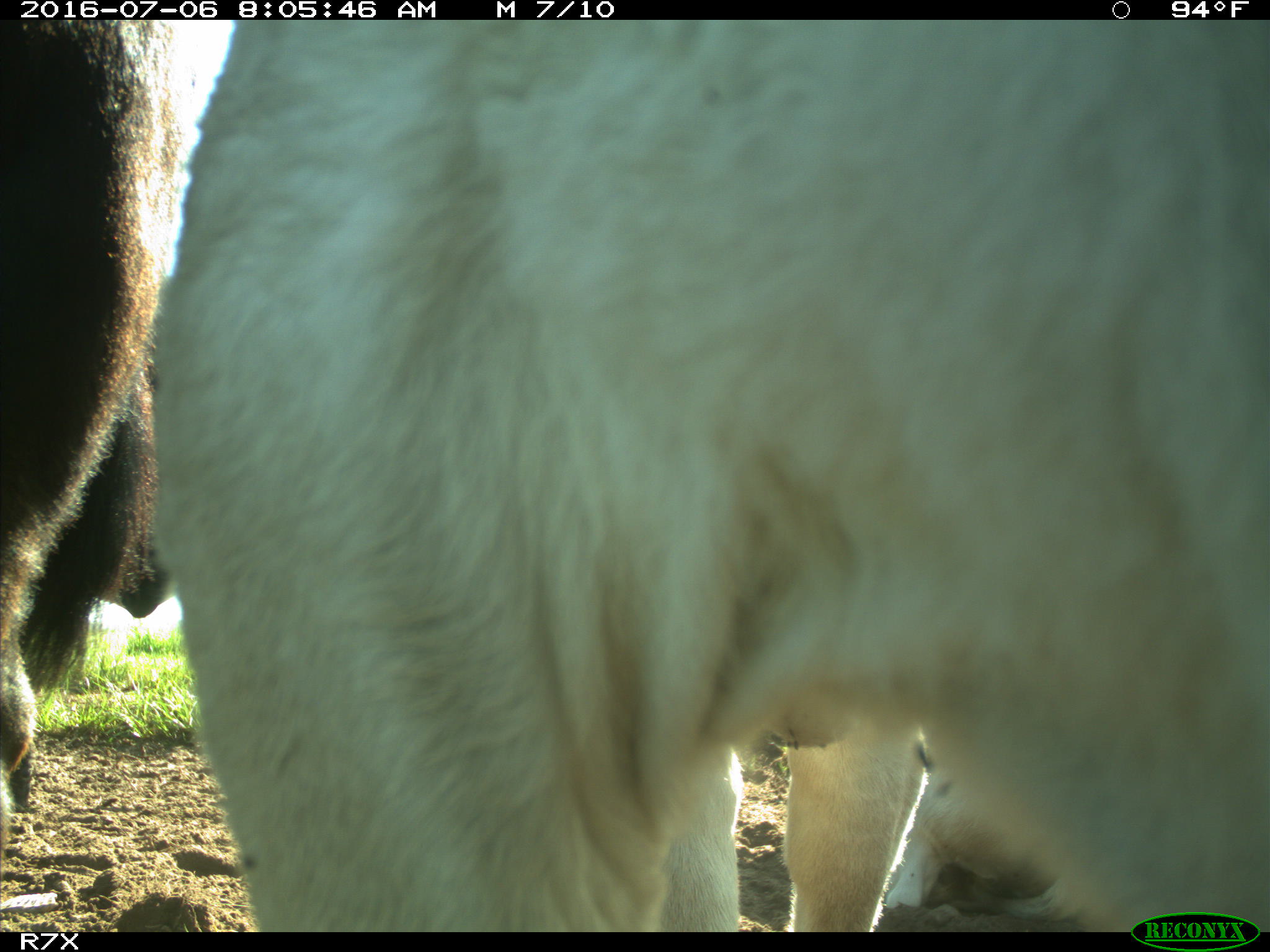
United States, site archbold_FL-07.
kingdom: Animalia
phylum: Chordata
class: Mammalia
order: Artiodactyla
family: Bovidae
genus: Bos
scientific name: Bos taurus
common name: domestic cow